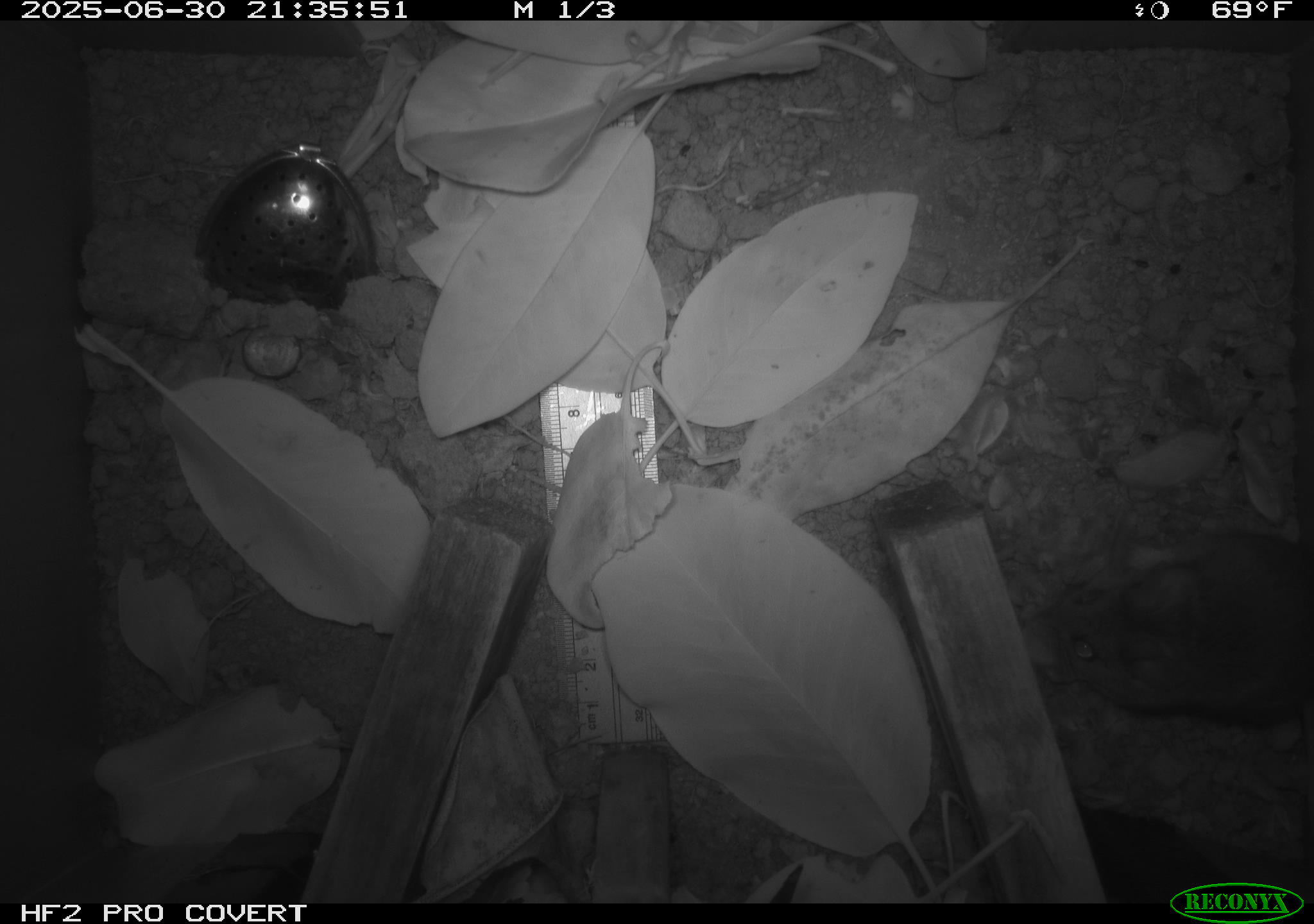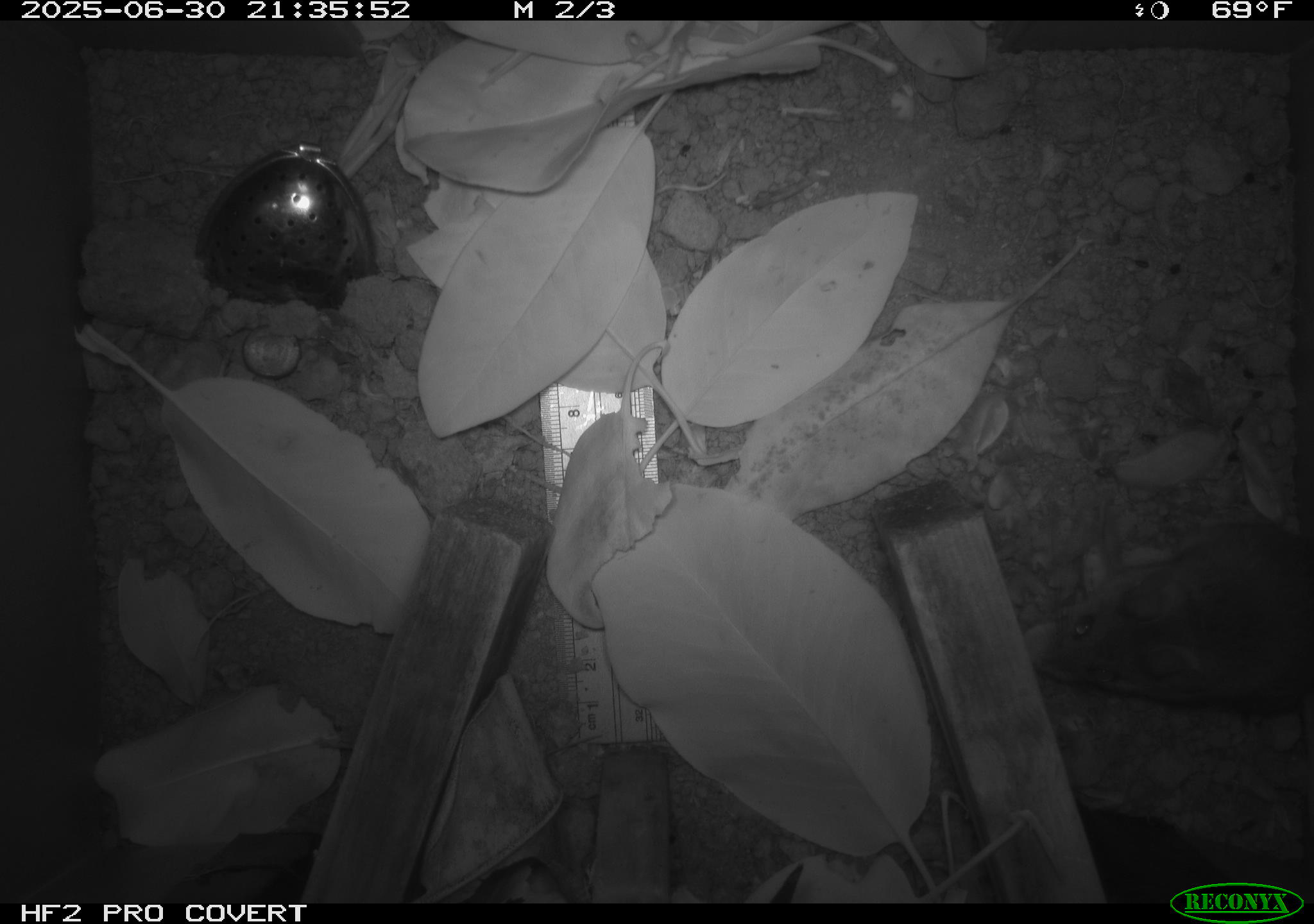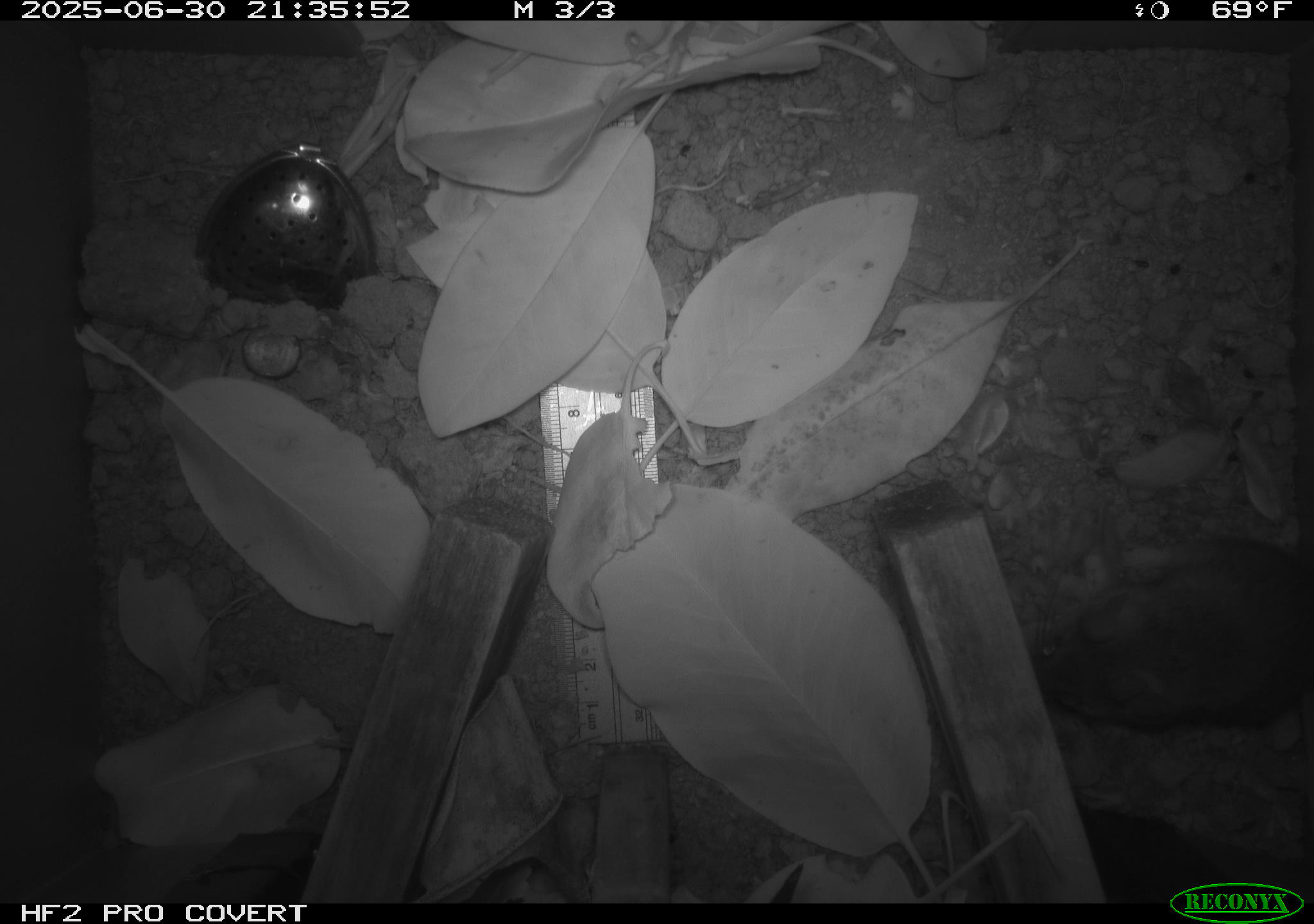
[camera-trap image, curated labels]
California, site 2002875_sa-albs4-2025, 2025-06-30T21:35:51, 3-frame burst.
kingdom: Animalia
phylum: Chordata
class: Mammalia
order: Rodentia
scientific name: Rodentia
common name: mouse species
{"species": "mouse species (Rodentia)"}